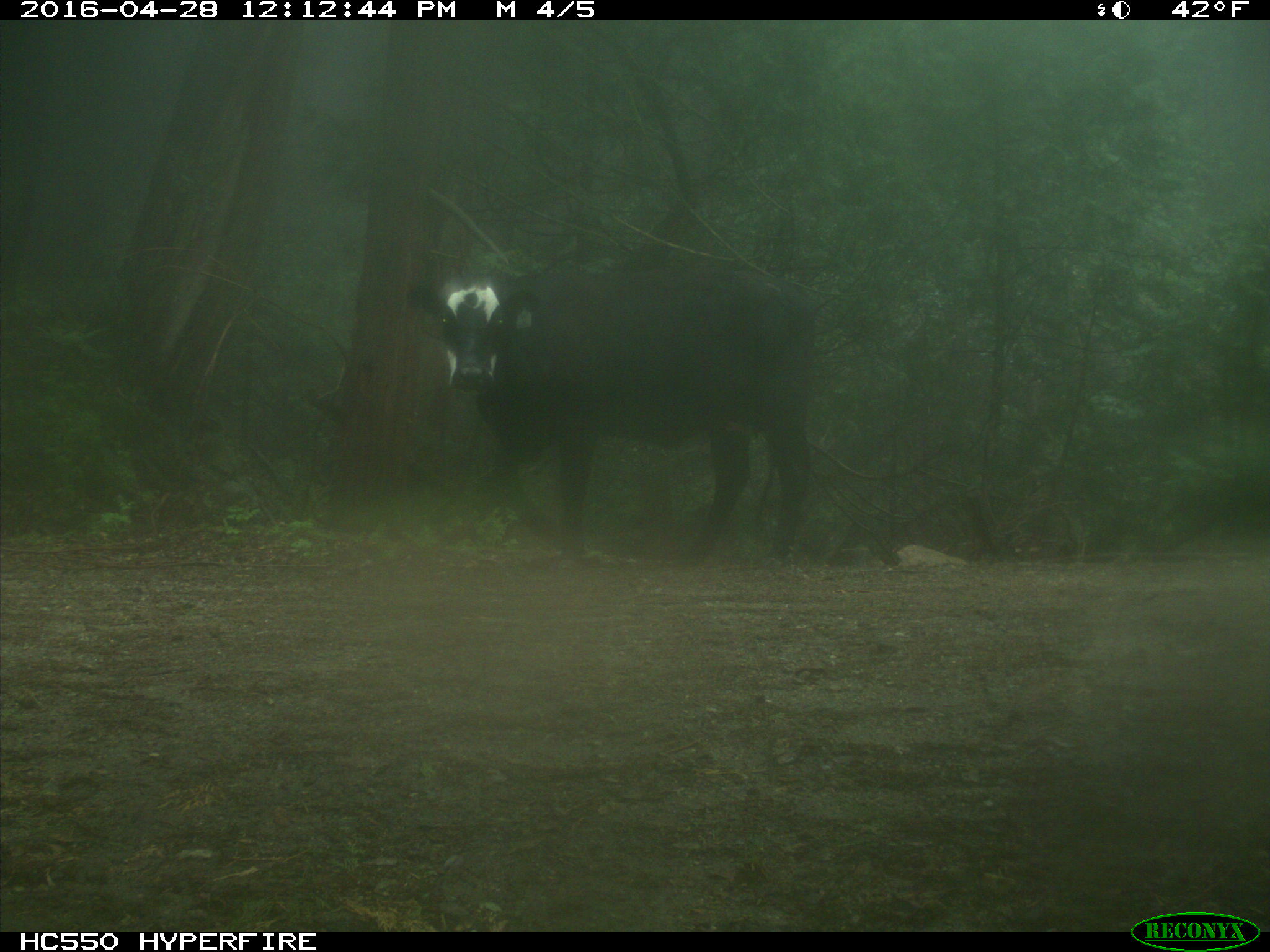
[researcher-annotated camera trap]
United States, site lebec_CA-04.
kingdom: Animalia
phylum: Chordata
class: Mammalia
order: Artiodactyla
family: Bovidae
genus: Bos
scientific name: Bos taurus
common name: domestic cow